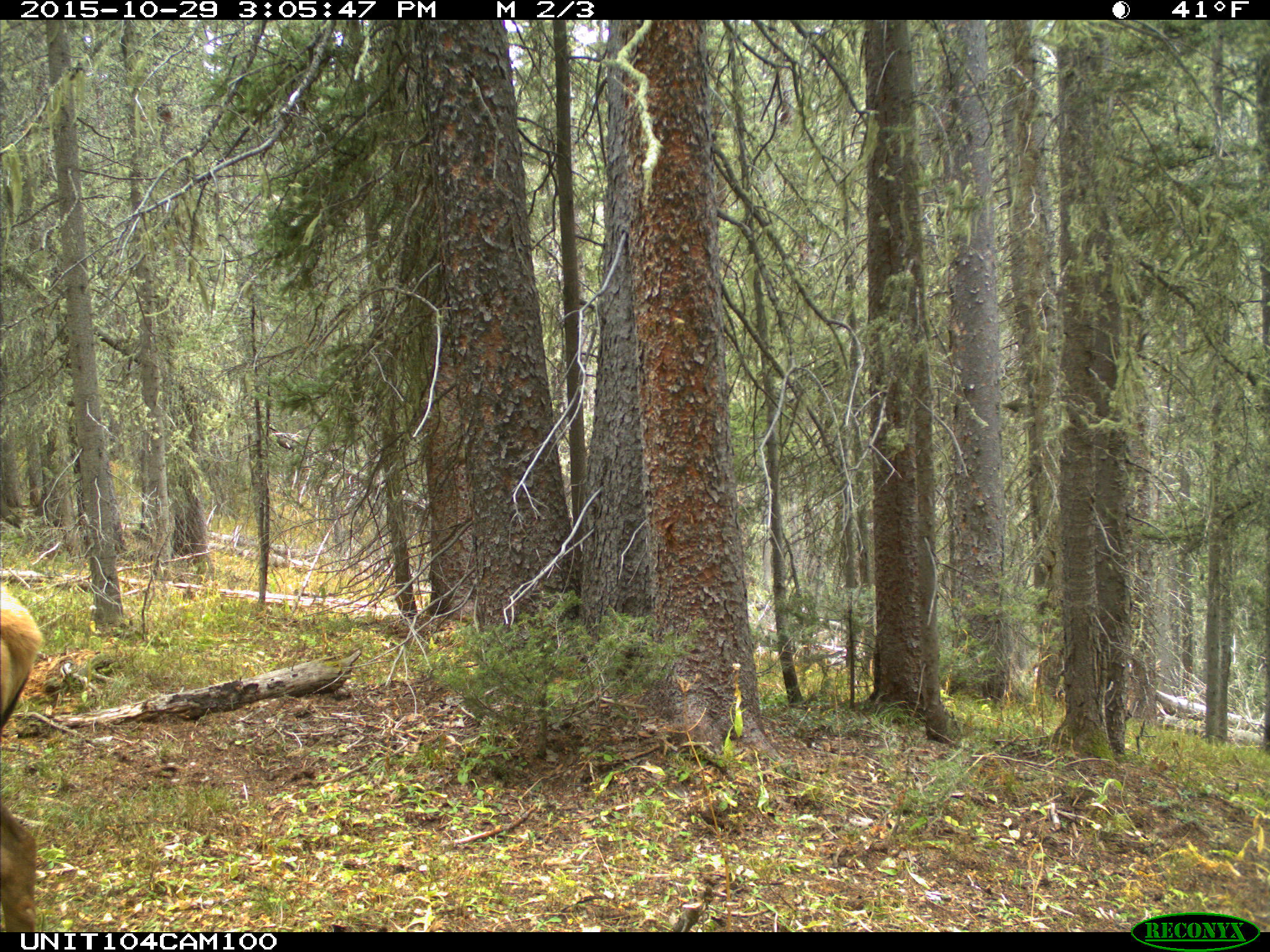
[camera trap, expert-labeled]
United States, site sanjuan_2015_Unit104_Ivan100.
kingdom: Animalia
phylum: Chordata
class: Mammalia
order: Artiodactyla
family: Cervidae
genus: Cervus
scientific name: Cervus elaphus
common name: red deer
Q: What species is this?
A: Cervus elaphus (red deer).